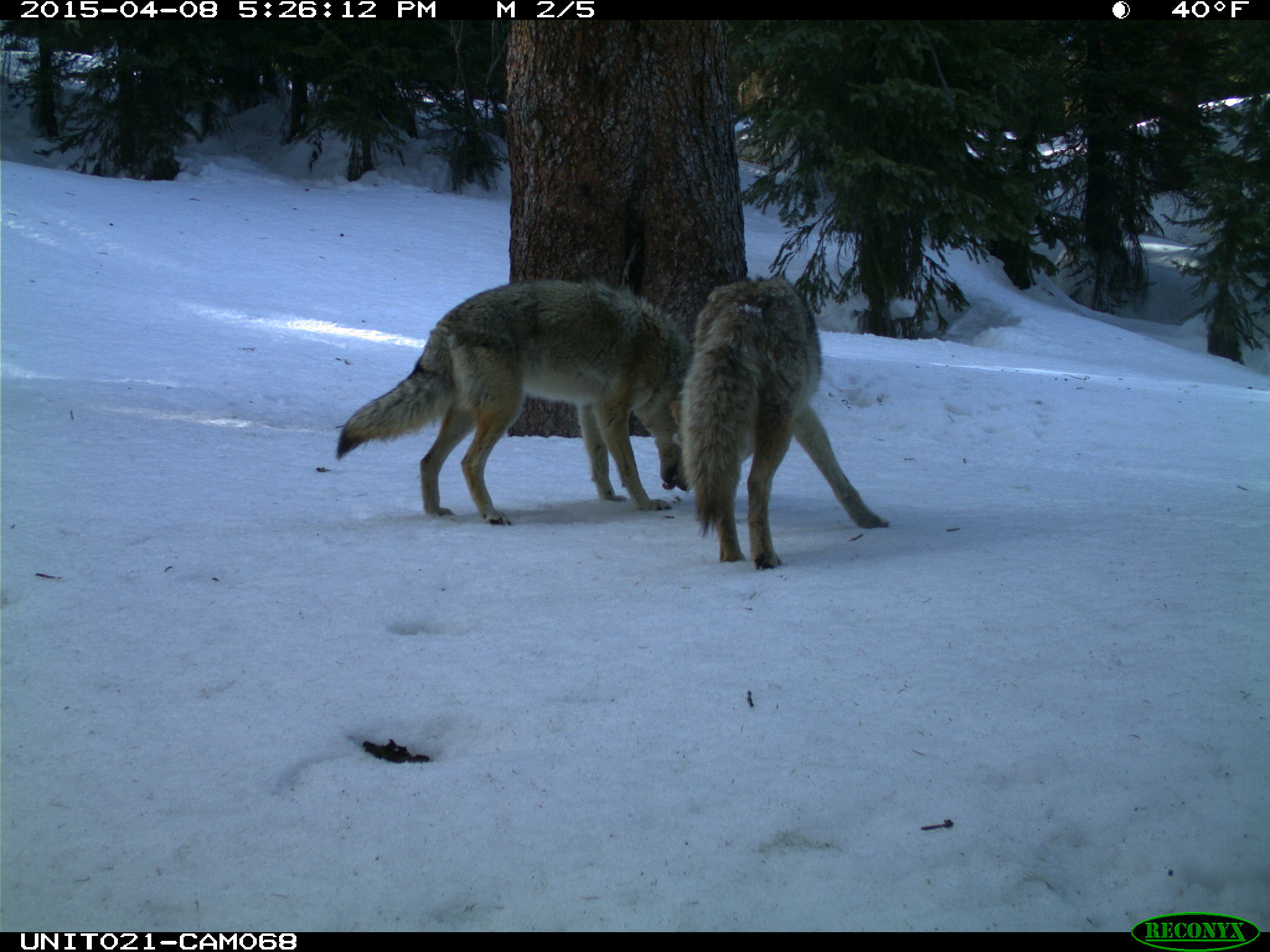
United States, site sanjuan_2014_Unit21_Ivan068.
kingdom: Animalia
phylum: Chordata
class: Mammalia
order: Carnivora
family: Canidae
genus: Canis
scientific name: Canis latrans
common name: coyote